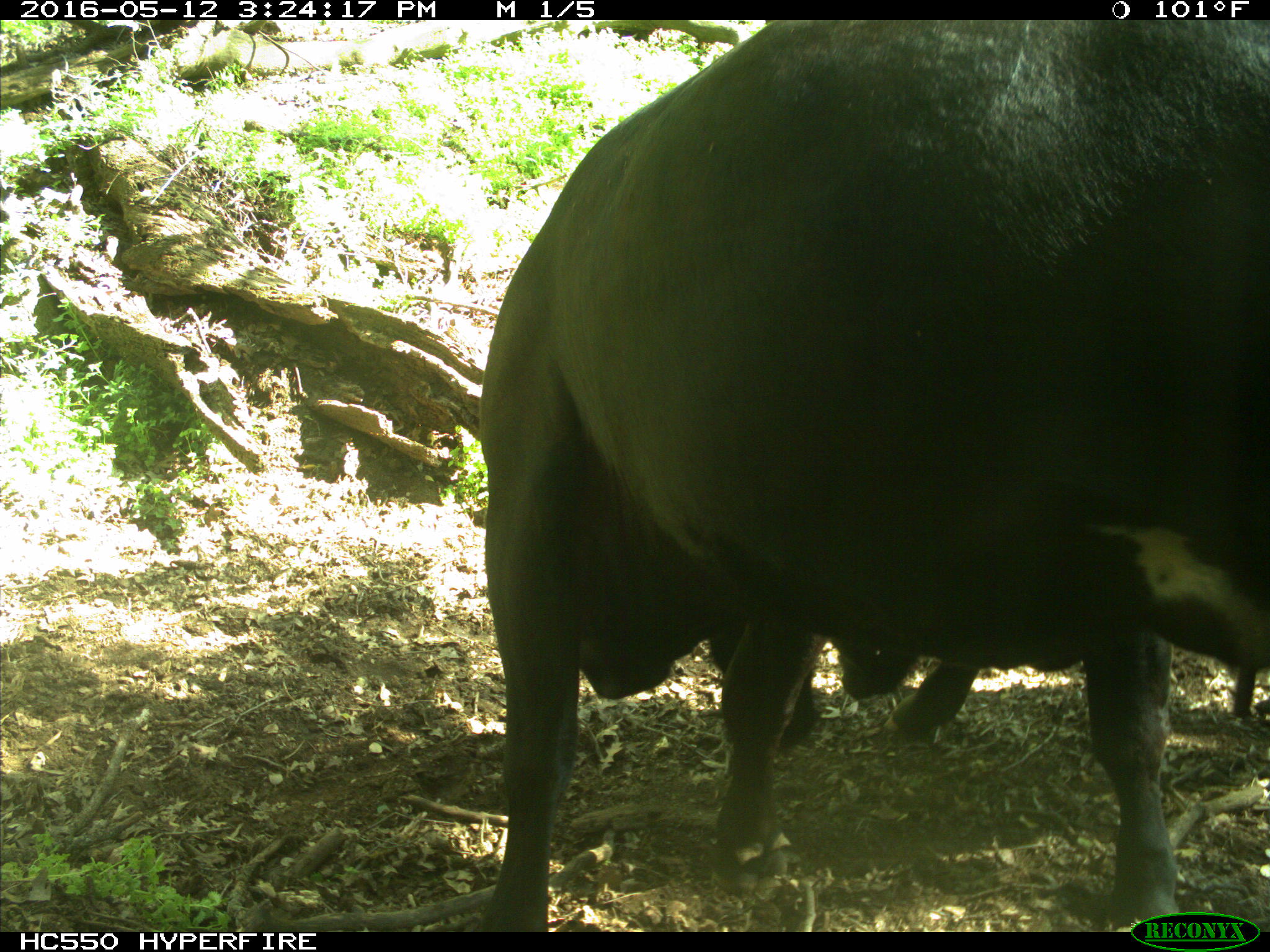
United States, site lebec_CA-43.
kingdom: Animalia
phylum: Chordata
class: Mammalia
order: Artiodactyla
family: Bovidae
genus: Bos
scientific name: Bos taurus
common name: domestic cow